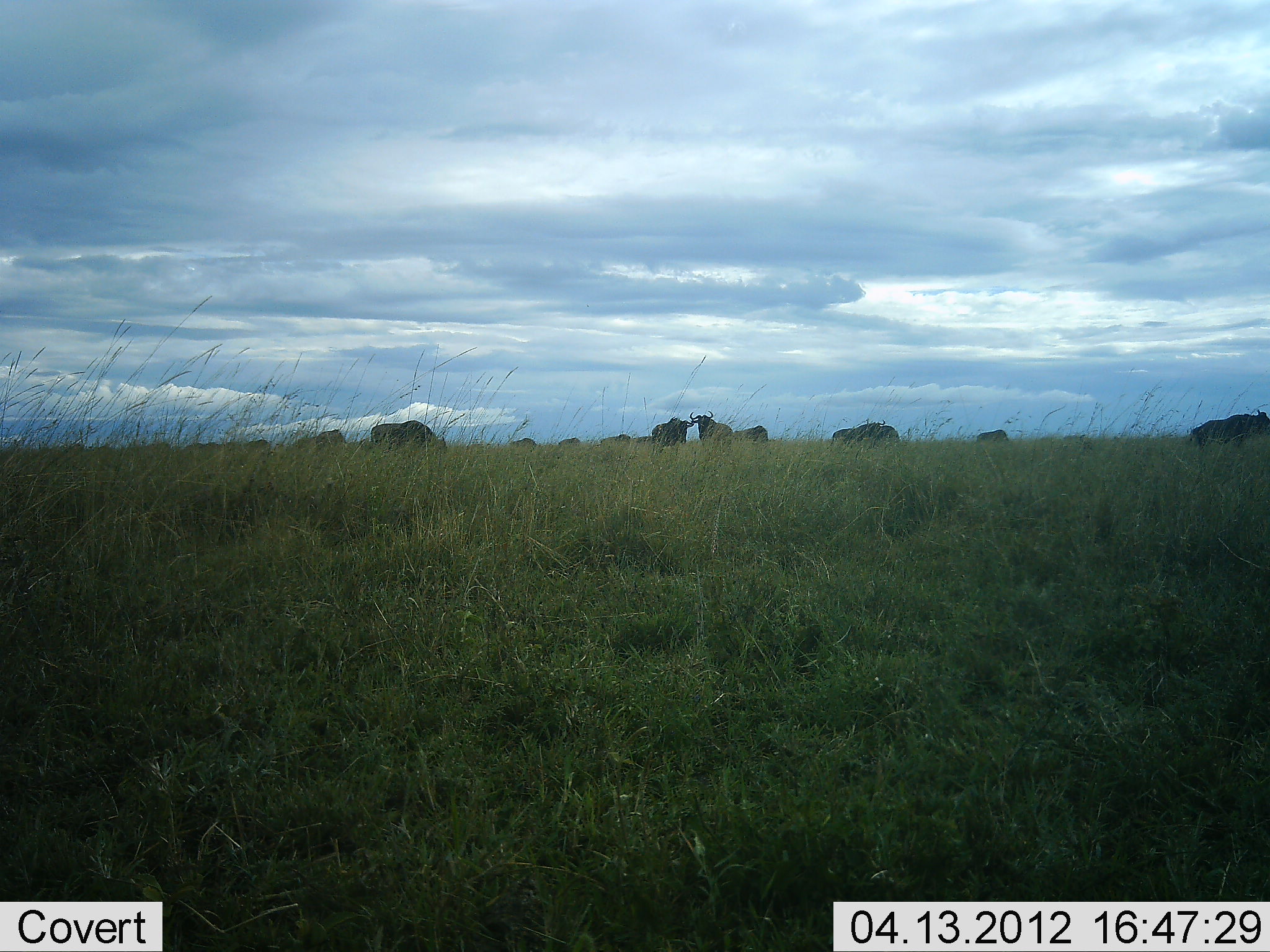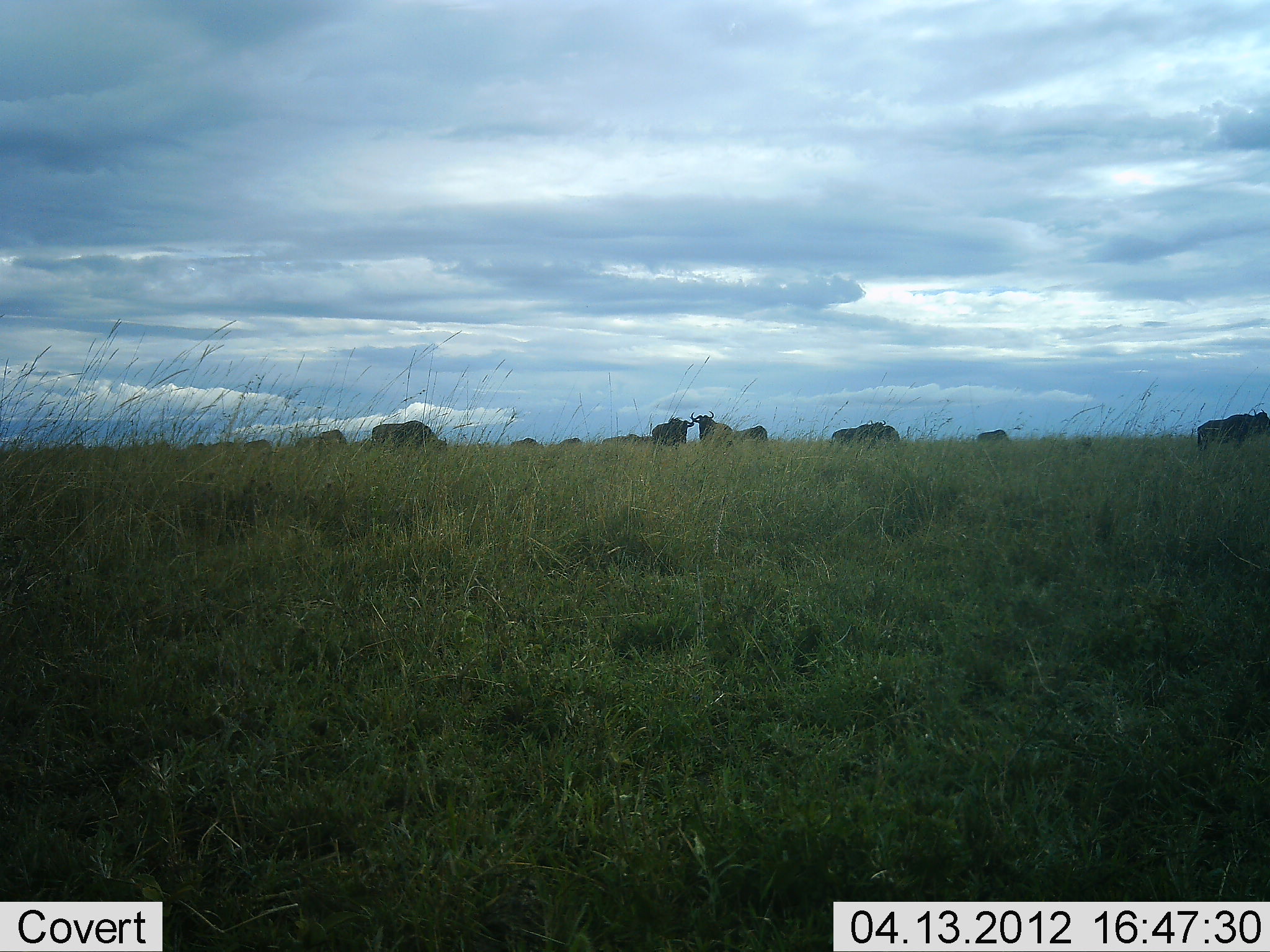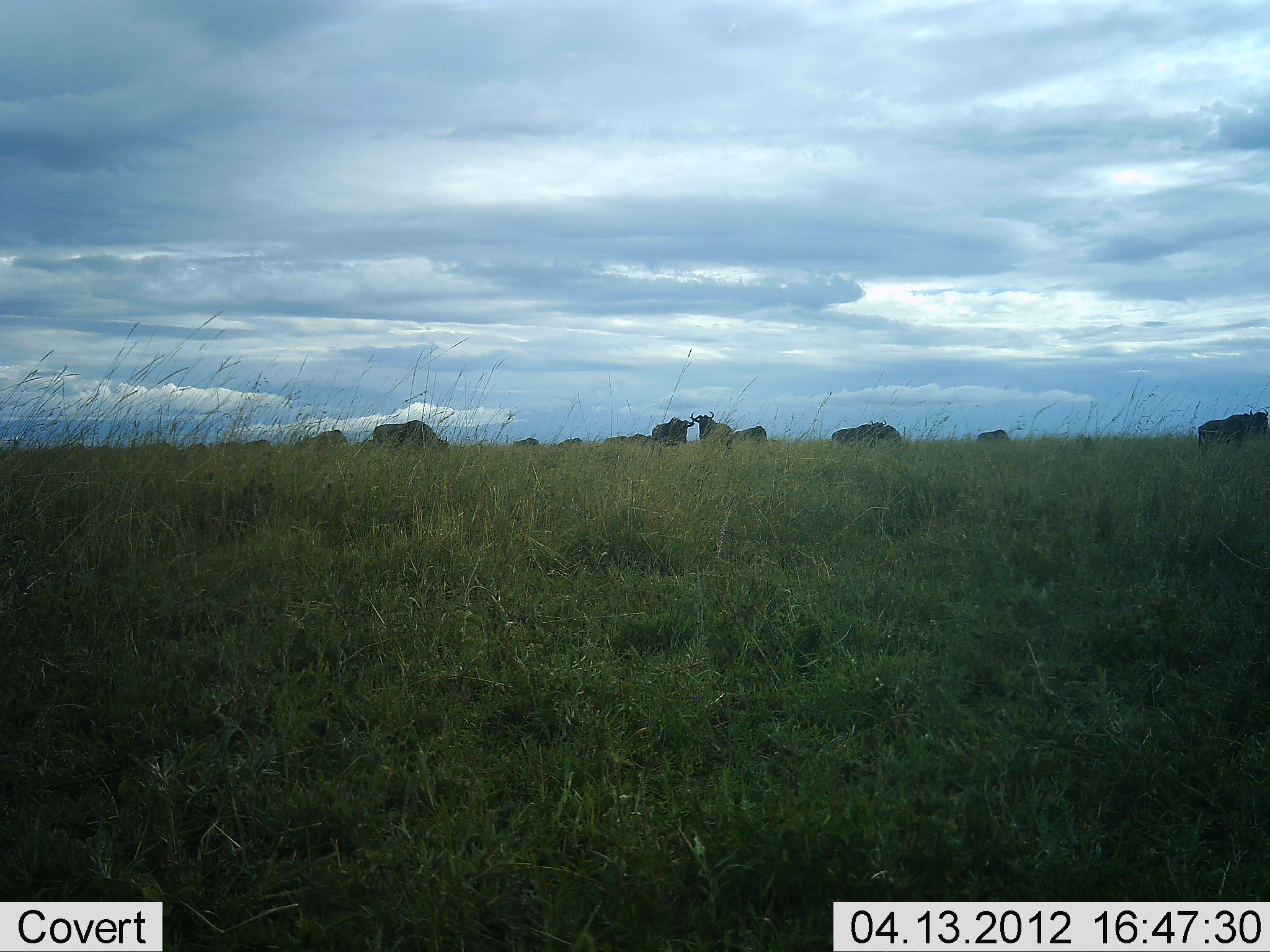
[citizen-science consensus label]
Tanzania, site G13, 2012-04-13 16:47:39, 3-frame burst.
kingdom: Animalia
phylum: Chordata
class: Mammalia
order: Artiodactyla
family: Bovidae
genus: Connochaetes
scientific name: Connochaetes taurinus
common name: blue wildebeest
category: wildebeest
Wildebeest (blue wildebeest) (Connochaetes taurinus), count 11-50. Behavior (volunteer vote fractions): standing 79%, resting 0%, moving 7%, interacting 14%. Young present (vote fraction): 0%. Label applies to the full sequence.